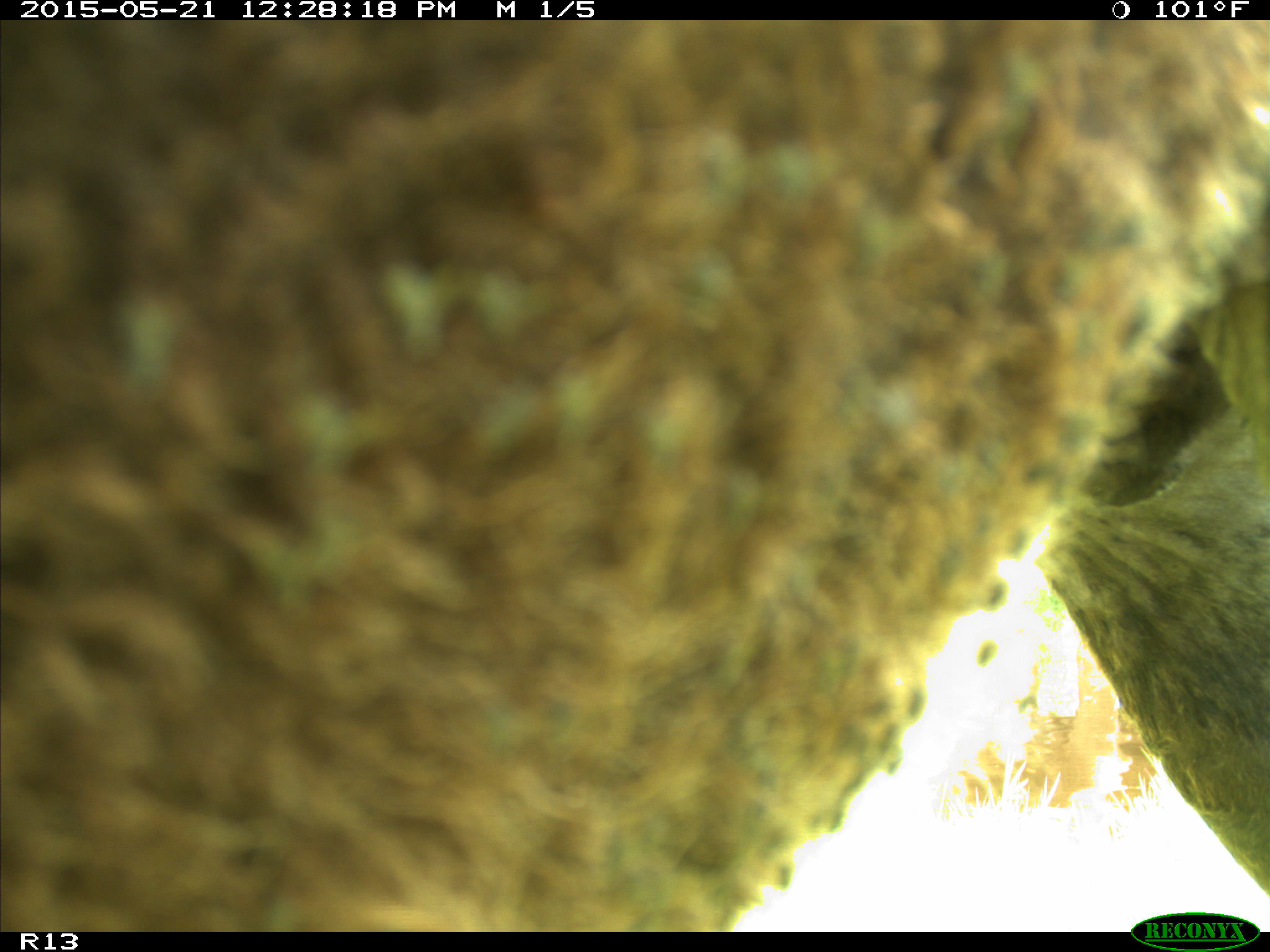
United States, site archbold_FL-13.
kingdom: Animalia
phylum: Chordata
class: Mammalia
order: Artiodactyla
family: Bovidae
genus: Bos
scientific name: Bos taurus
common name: domestic cow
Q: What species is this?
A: Bos taurus (domestic cow).